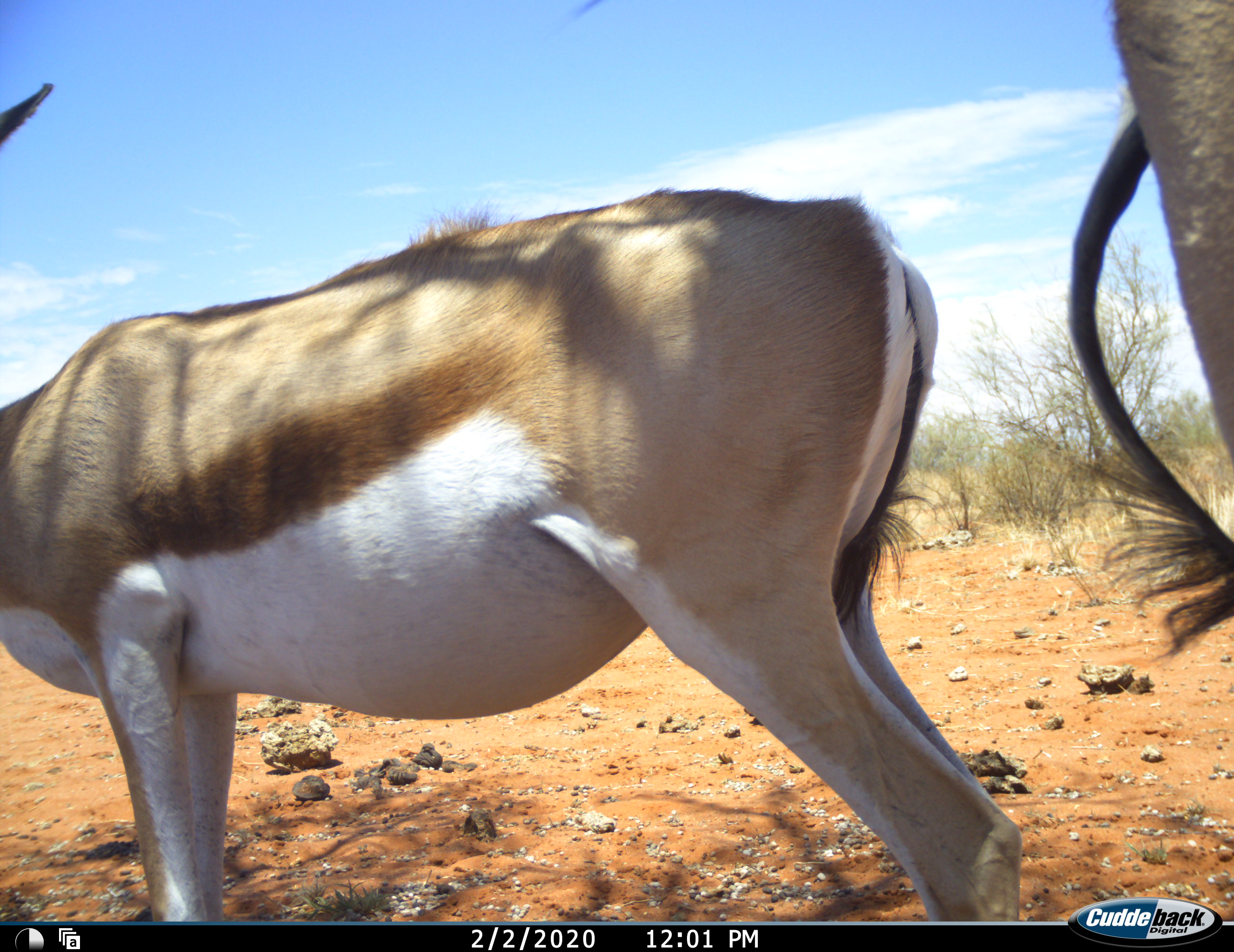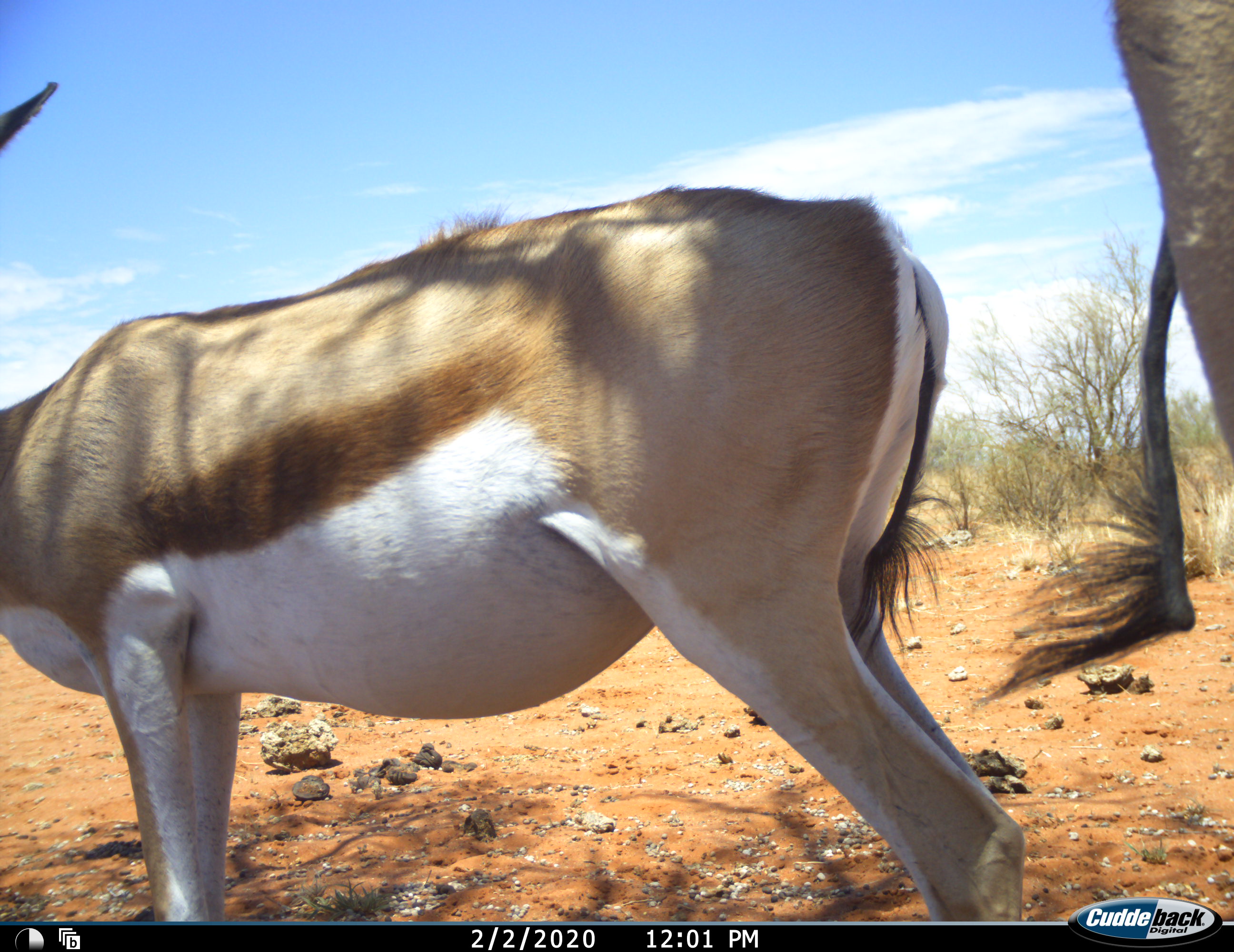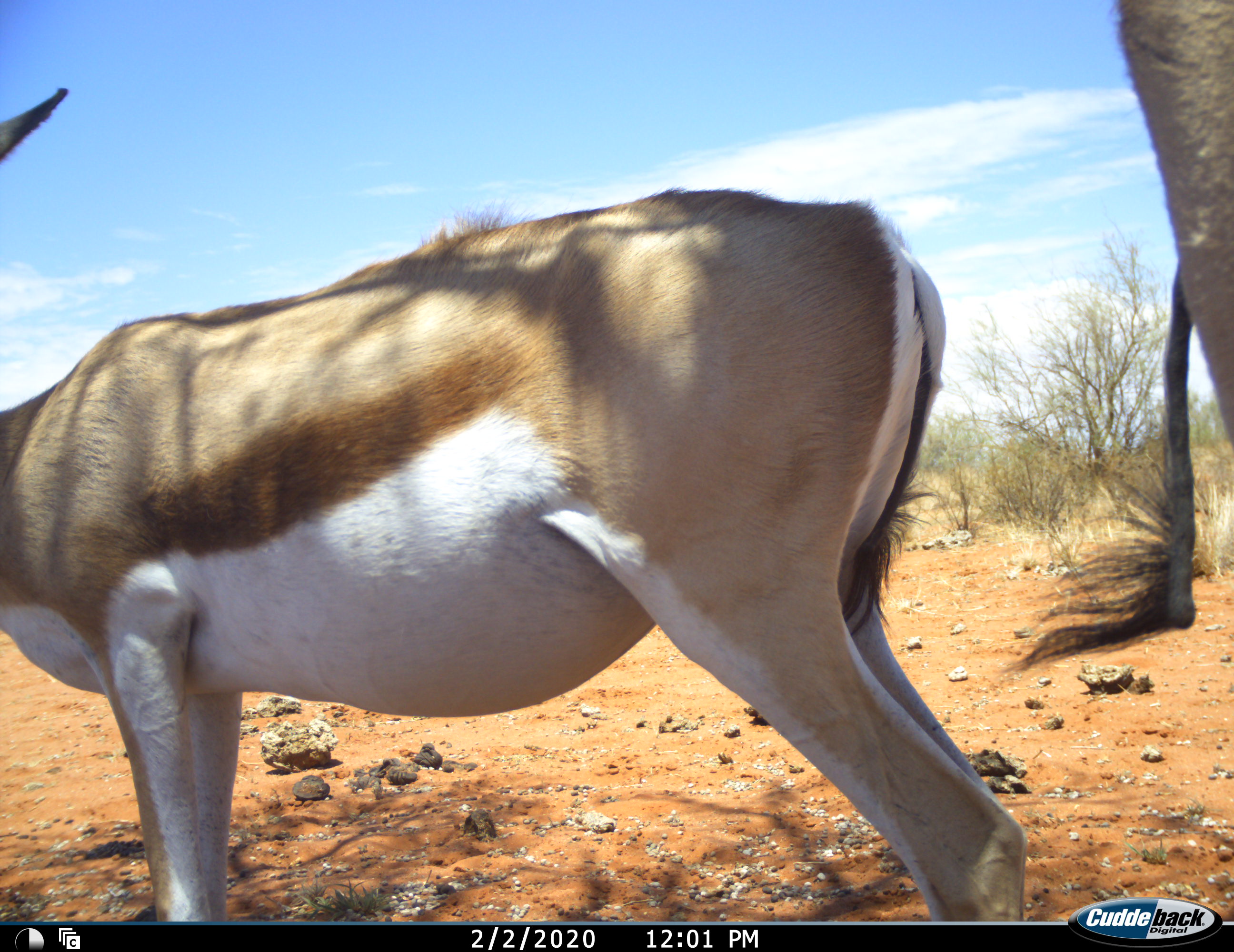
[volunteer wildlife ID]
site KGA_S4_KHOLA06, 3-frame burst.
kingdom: Animalia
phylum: Chordata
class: Mammalia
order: Artiodactyla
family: Bovidae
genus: Antidorcas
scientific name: Antidorcas marsupialis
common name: springbok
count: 2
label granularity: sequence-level